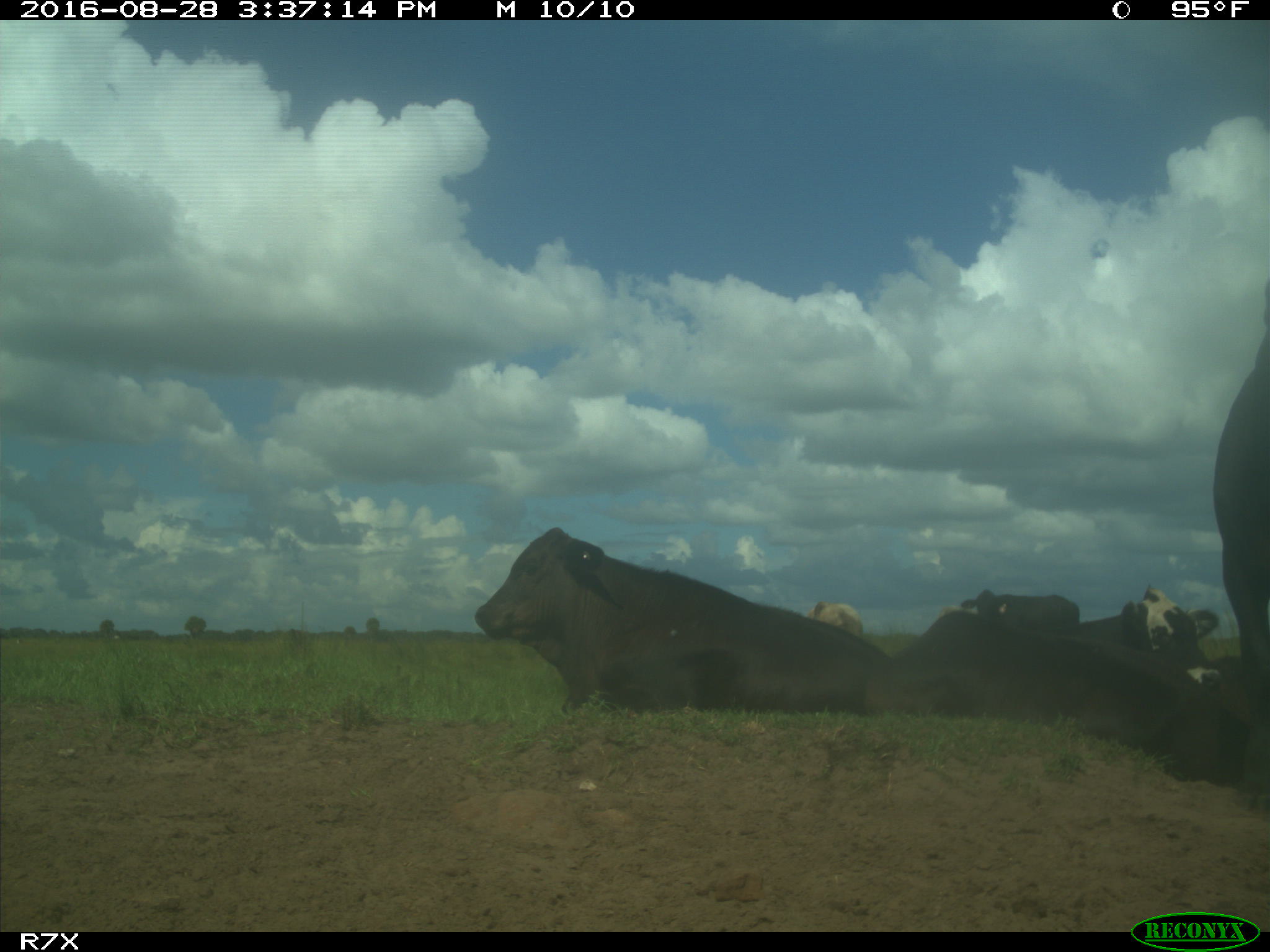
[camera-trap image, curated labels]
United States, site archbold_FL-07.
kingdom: Animalia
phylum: Chordata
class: Mammalia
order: Artiodactyla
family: Bovidae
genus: Bos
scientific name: Bos taurus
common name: domestic cow